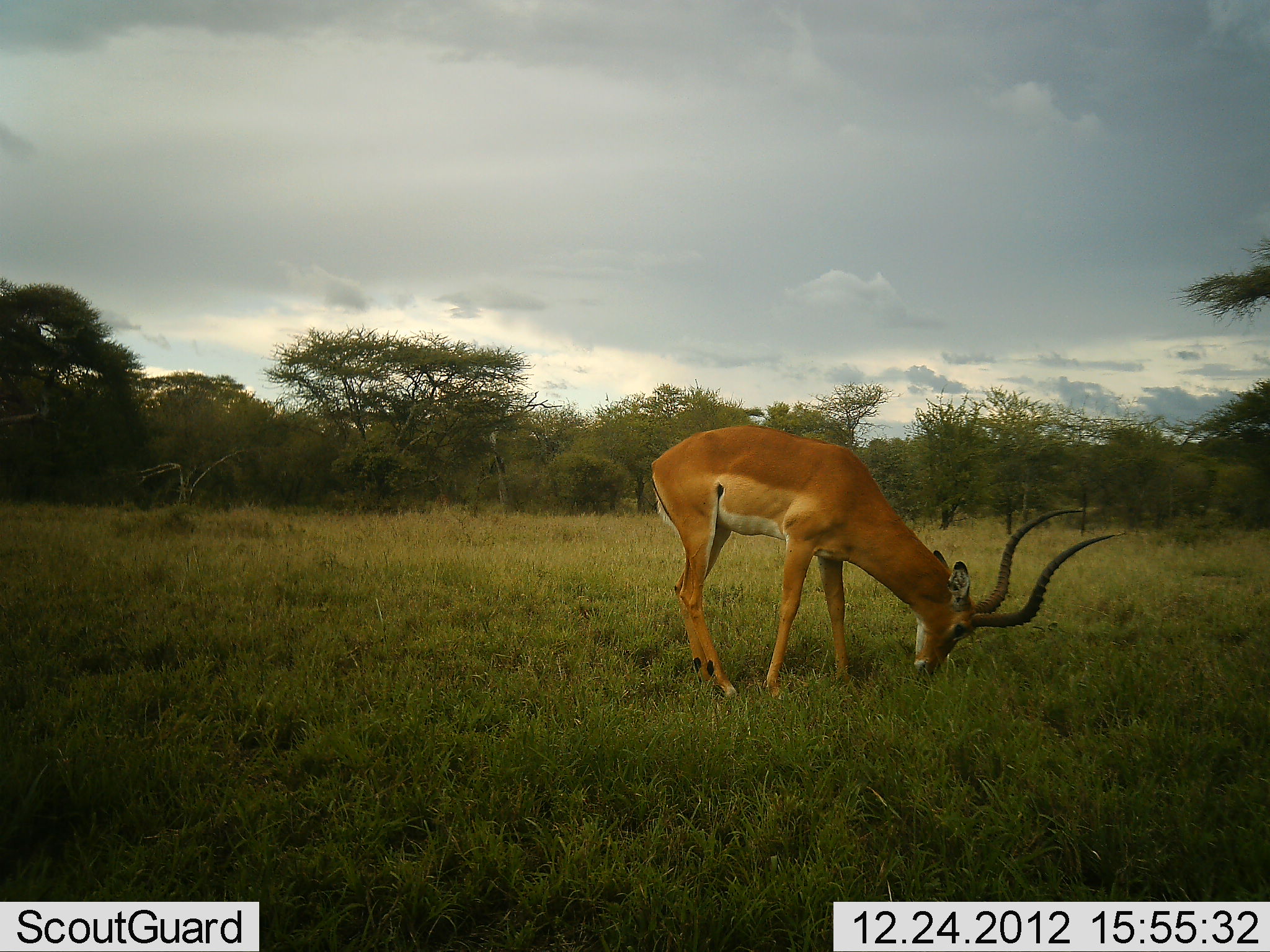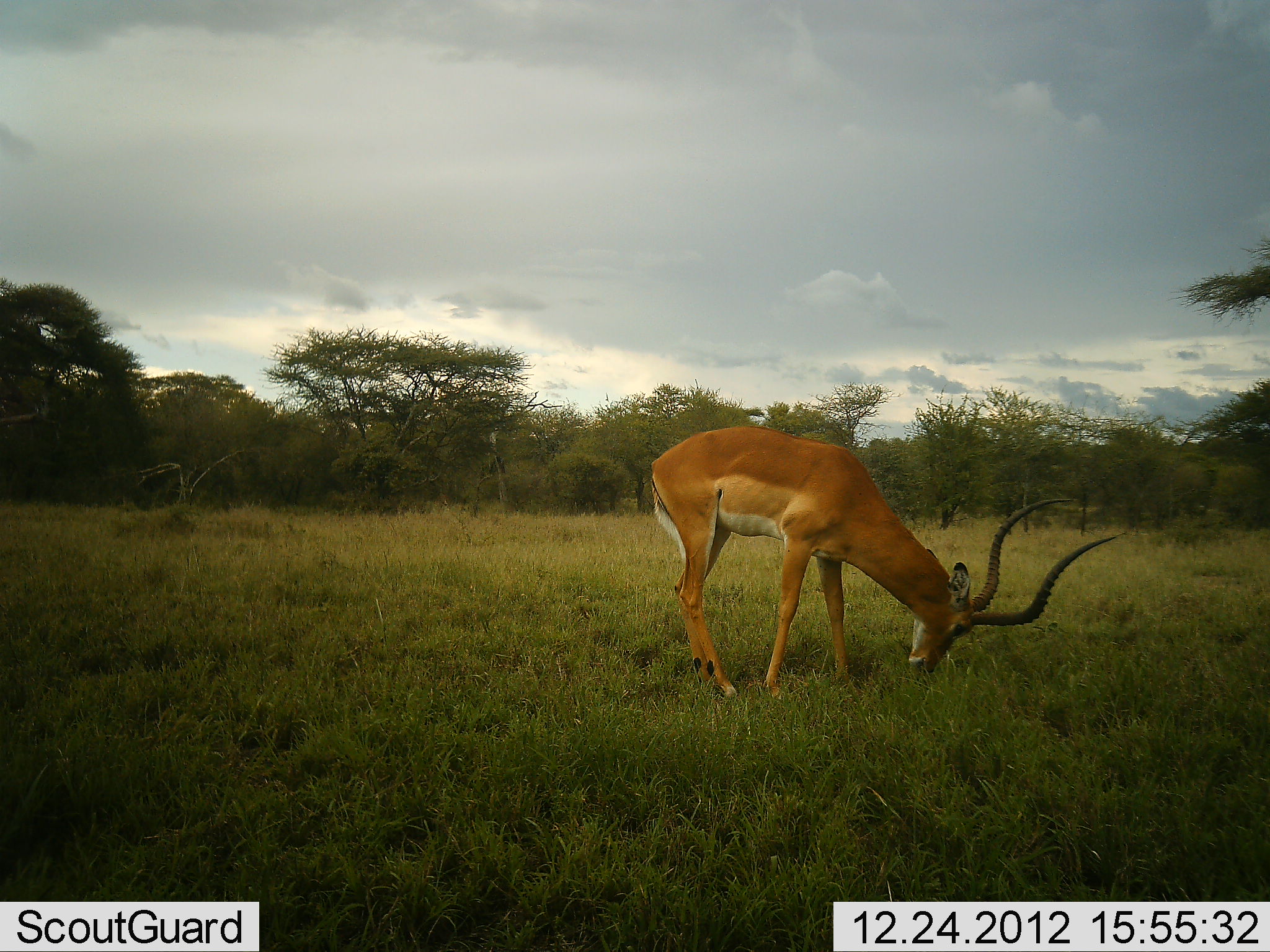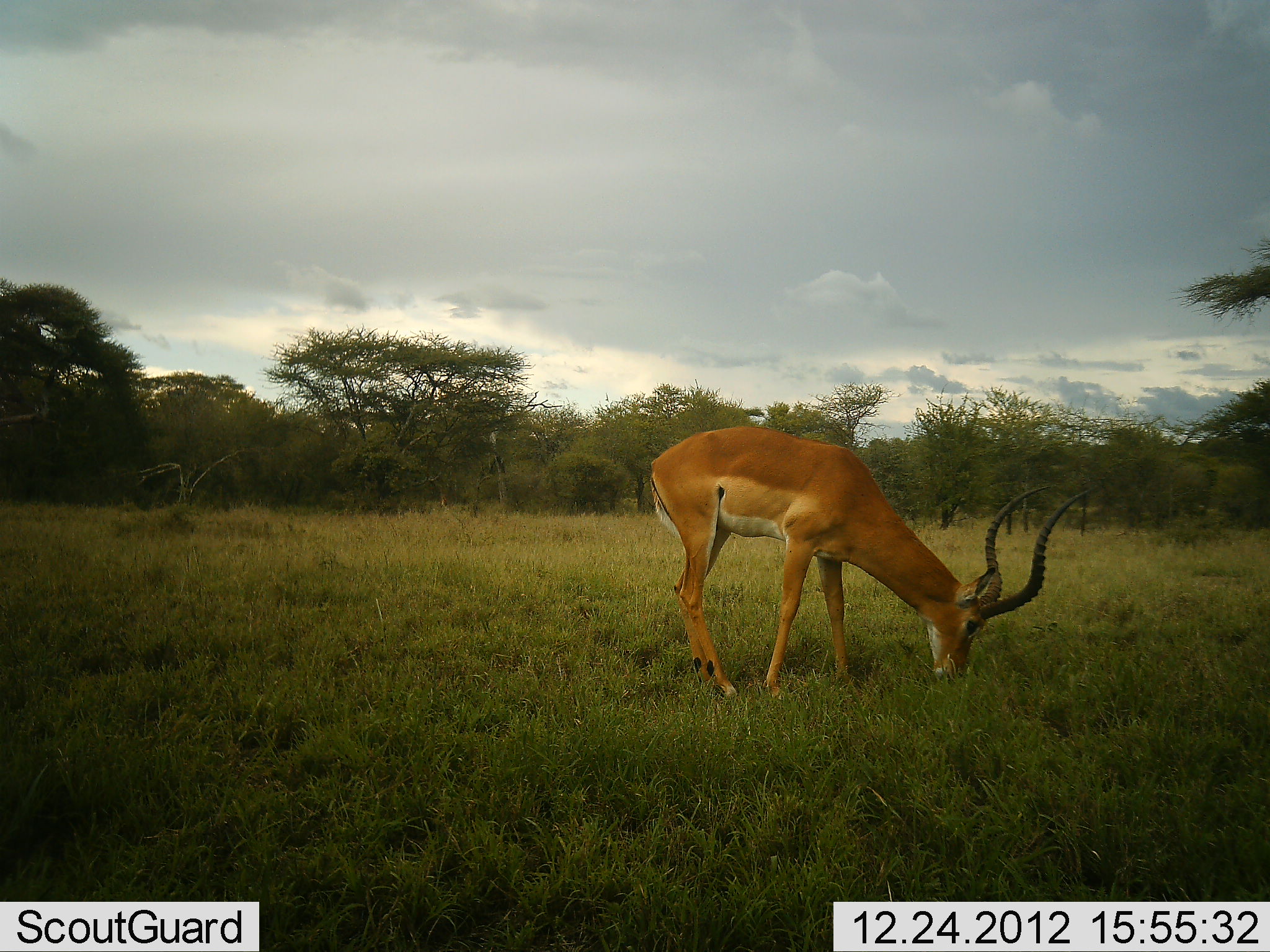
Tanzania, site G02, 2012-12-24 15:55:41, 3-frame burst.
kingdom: Animalia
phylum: Chordata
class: Mammalia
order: Artiodactyla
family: Bovidae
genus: Aepyceros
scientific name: Aepyceros melampus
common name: impala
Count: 1.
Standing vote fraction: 26%.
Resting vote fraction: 0%.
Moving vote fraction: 0%.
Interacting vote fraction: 0%.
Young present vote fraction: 0%.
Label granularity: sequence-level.